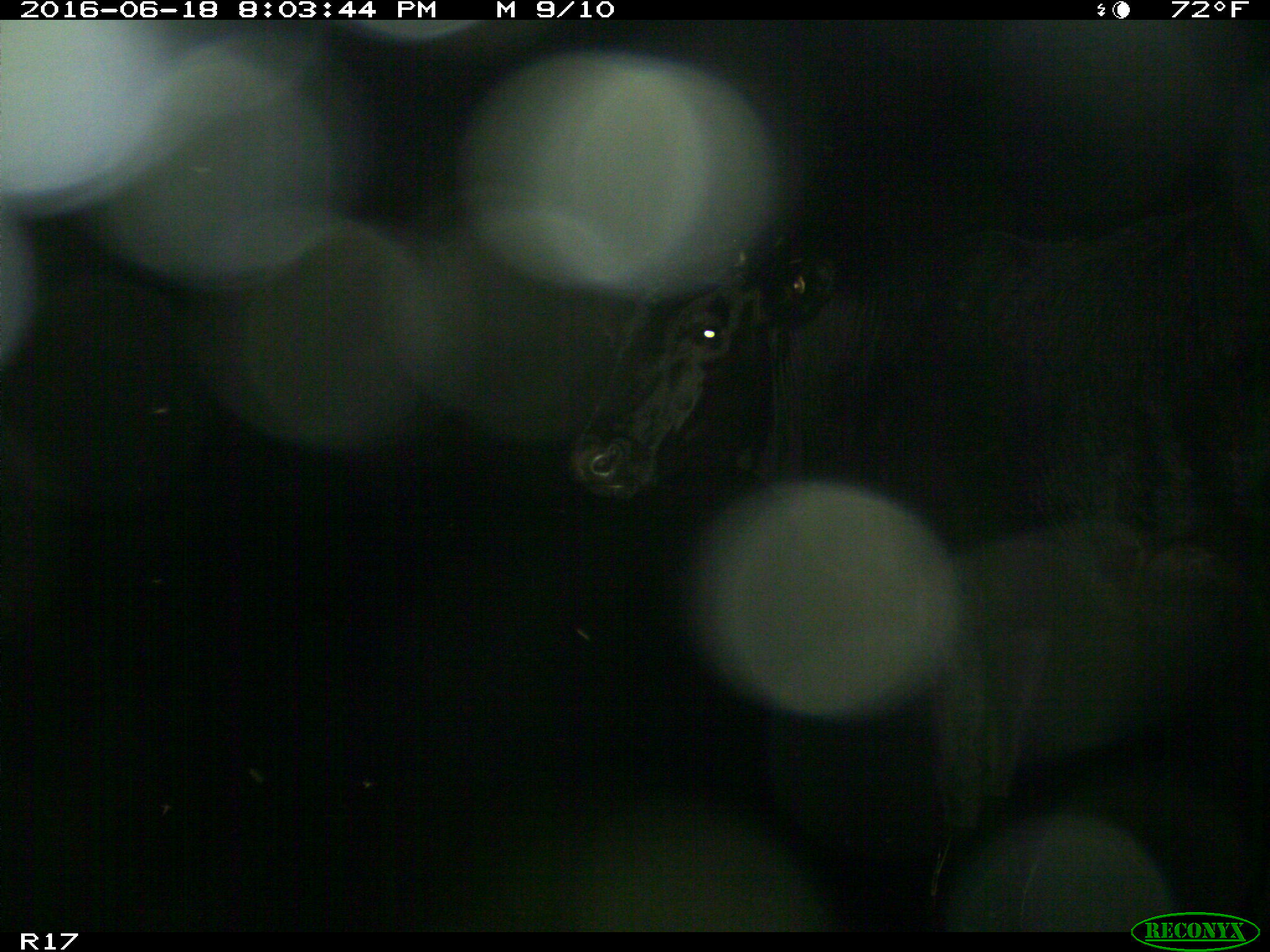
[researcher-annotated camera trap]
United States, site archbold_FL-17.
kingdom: Animalia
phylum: Chordata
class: Mammalia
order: Artiodactyla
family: Bovidae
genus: Bos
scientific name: Bos taurus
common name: domestic cow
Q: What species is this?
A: Bos taurus (domestic cow).